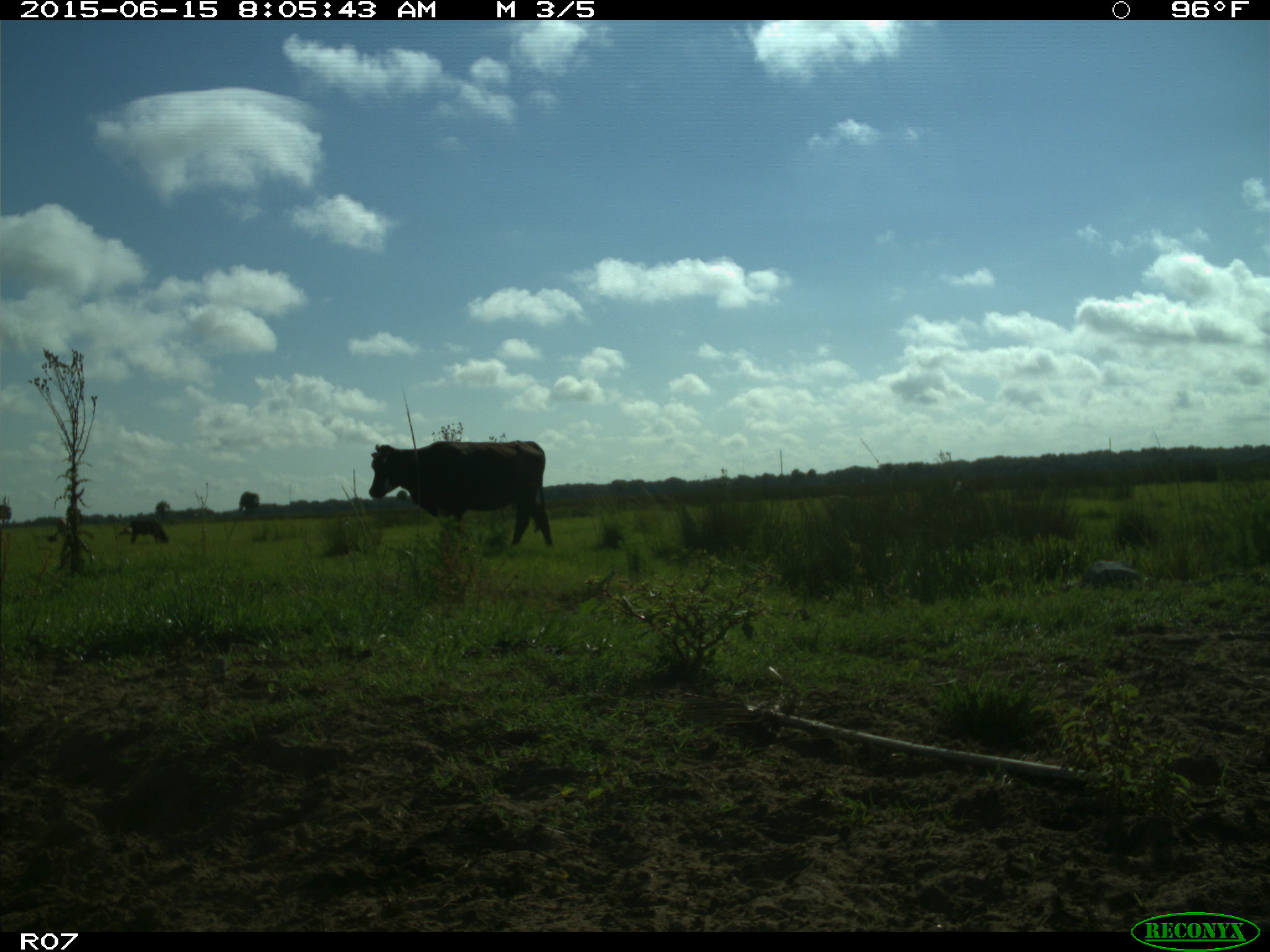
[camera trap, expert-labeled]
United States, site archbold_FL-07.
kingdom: Animalia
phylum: Chordata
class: Mammalia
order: Artiodactyla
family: Bovidae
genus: Bos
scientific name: Bos taurus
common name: domestic cow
Bos taurus (domestic cow).